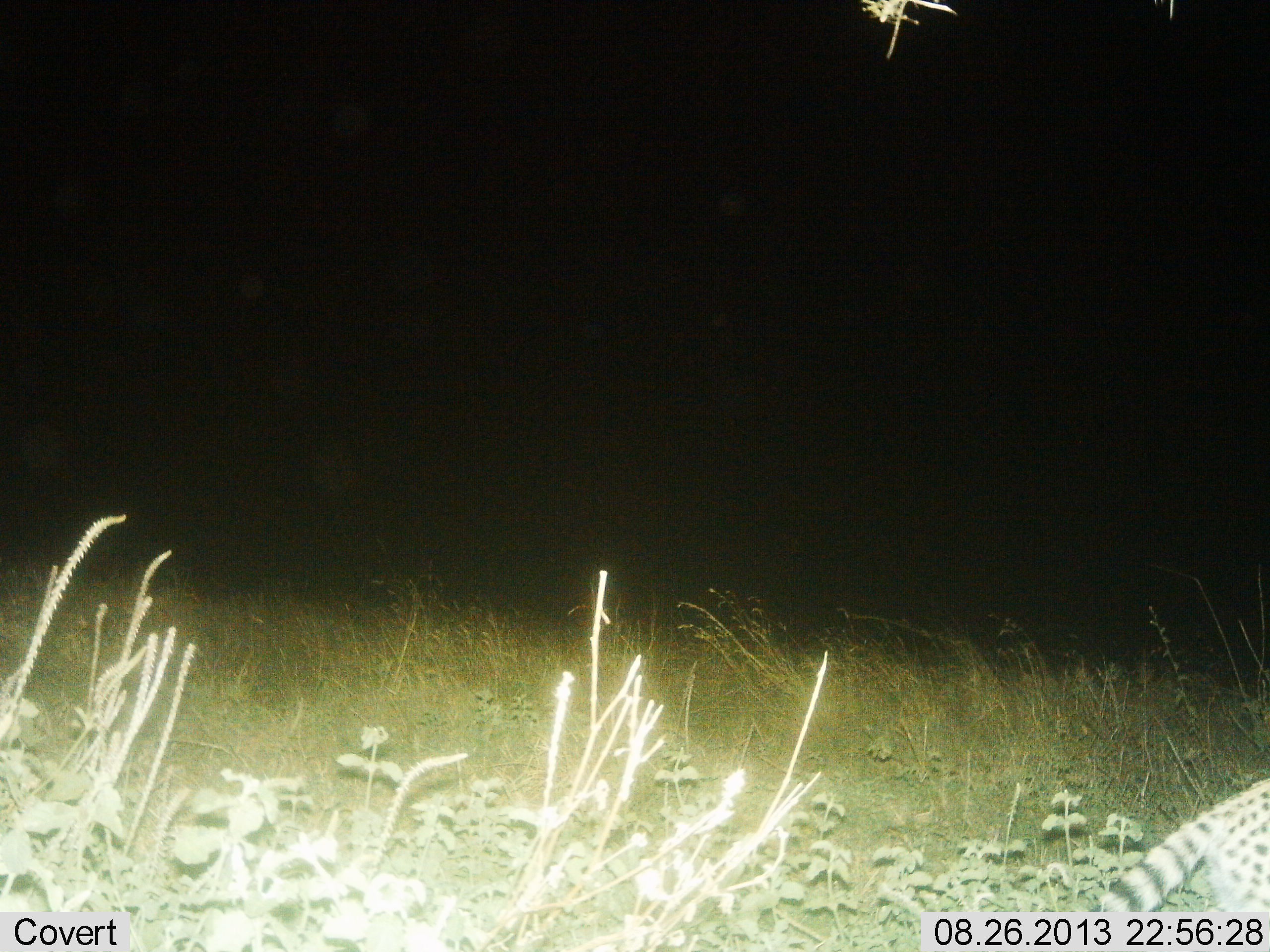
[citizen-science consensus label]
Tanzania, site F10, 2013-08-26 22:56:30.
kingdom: Animalia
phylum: Chordata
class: Mammalia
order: Carnivora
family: Felidae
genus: Leptailurus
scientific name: Leptailurus serval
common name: serval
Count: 1.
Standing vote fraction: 30%.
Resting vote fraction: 0%.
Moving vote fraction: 70%.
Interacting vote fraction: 0%.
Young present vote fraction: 0%.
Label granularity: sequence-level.